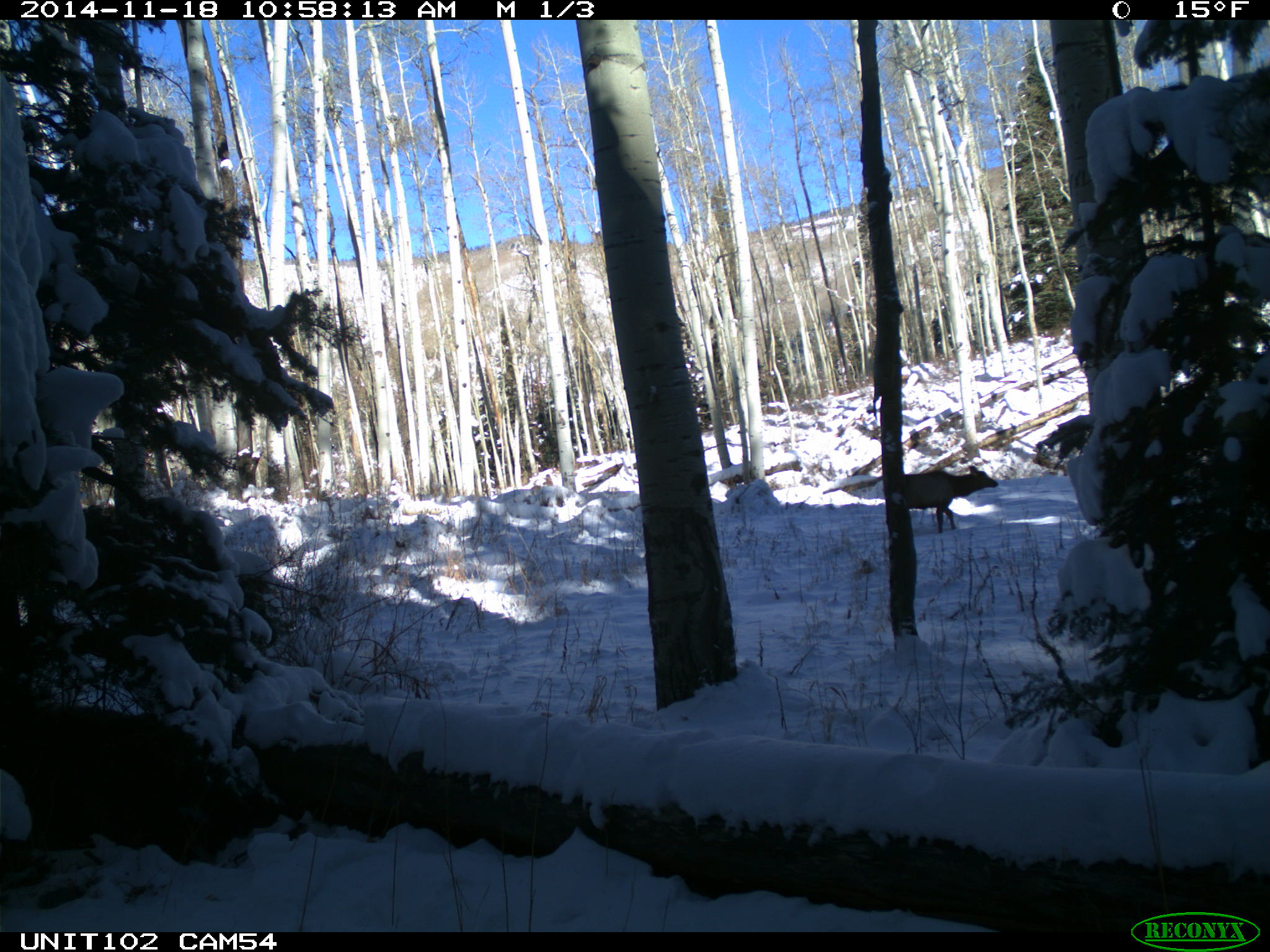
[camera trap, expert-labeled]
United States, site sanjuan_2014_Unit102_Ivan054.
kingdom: Animalia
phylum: Chordata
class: Mammalia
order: Artiodactyla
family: Cervidae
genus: Cervus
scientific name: Cervus elaphus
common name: red deer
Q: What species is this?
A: Cervus elaphus (red deer).